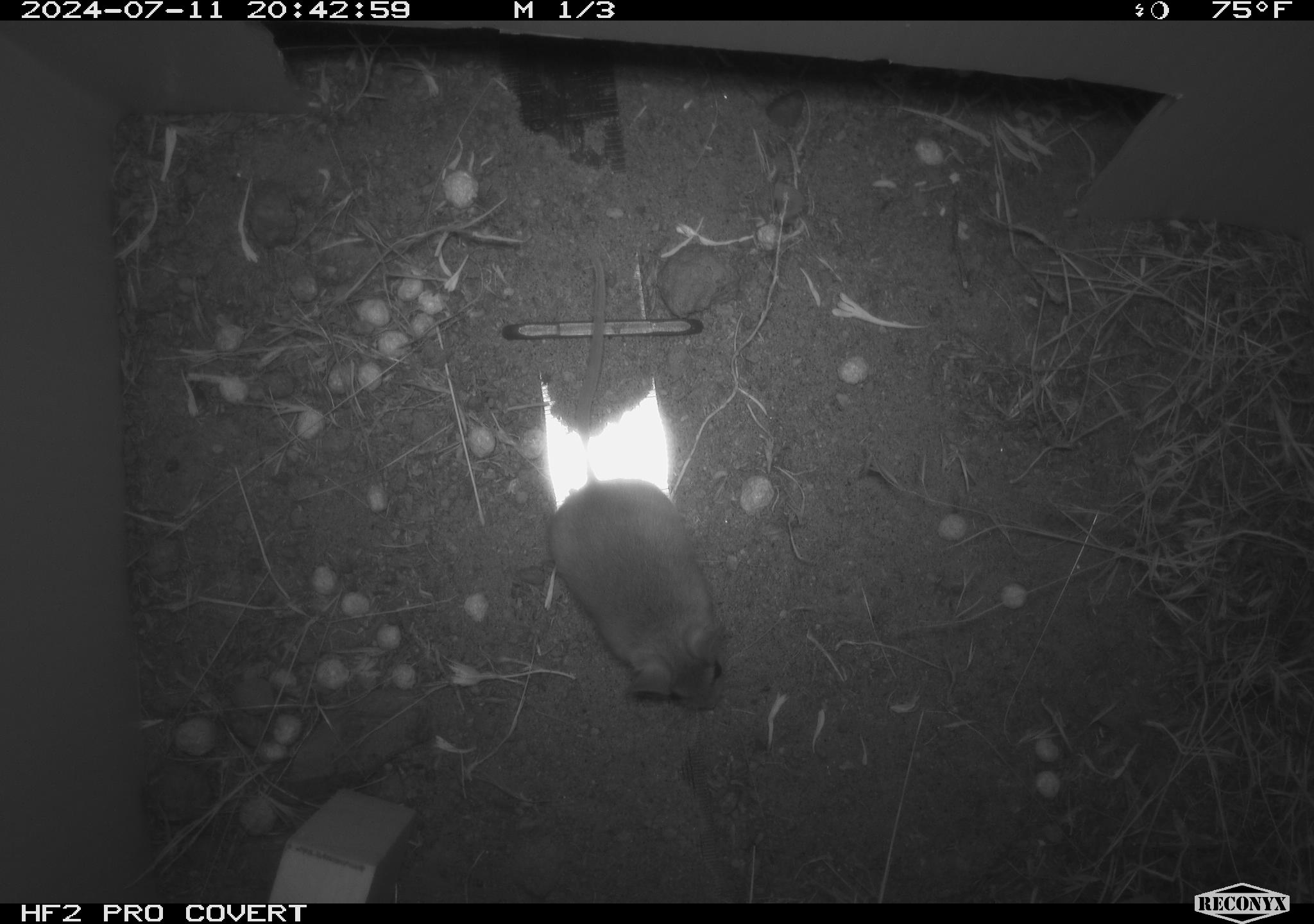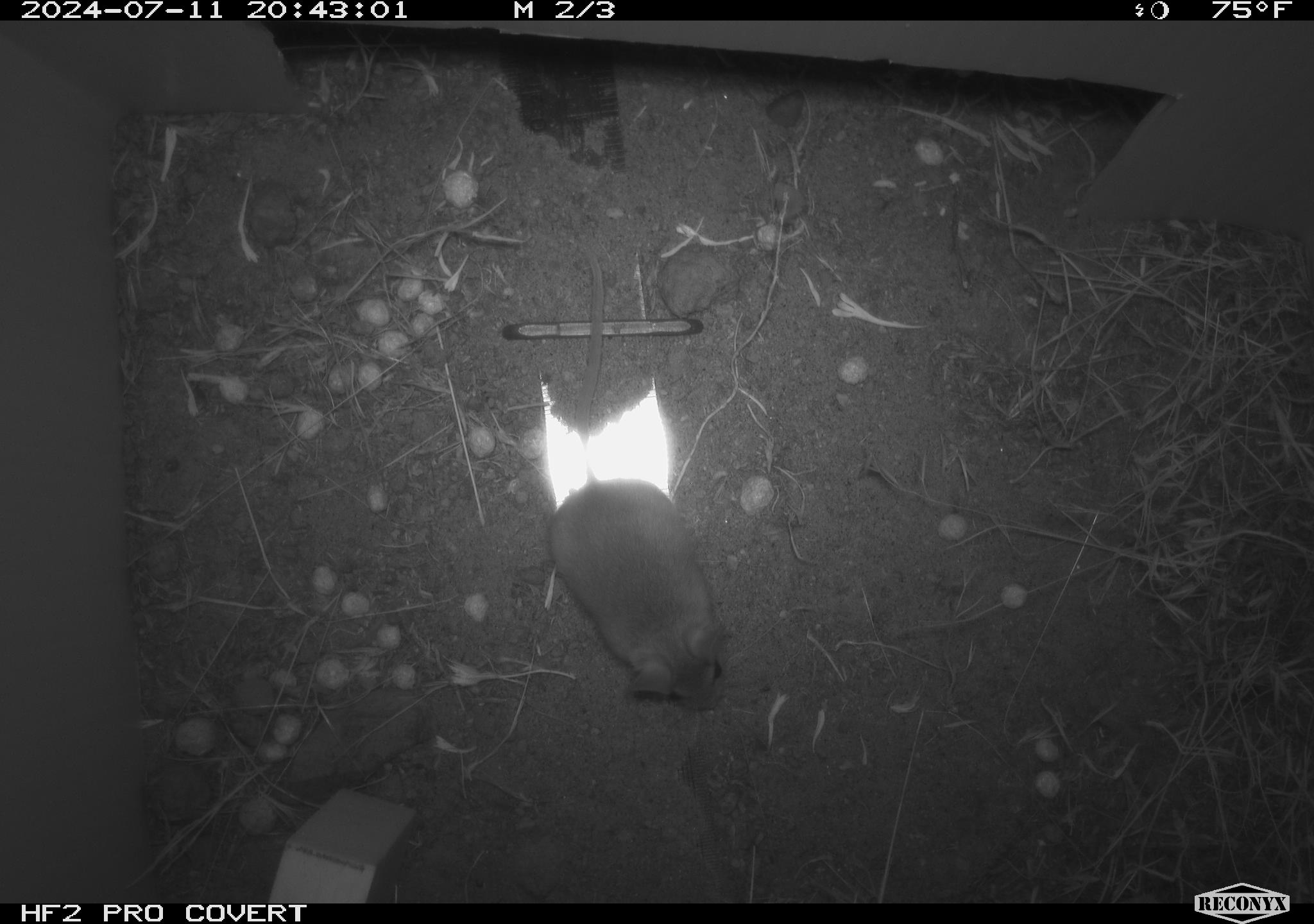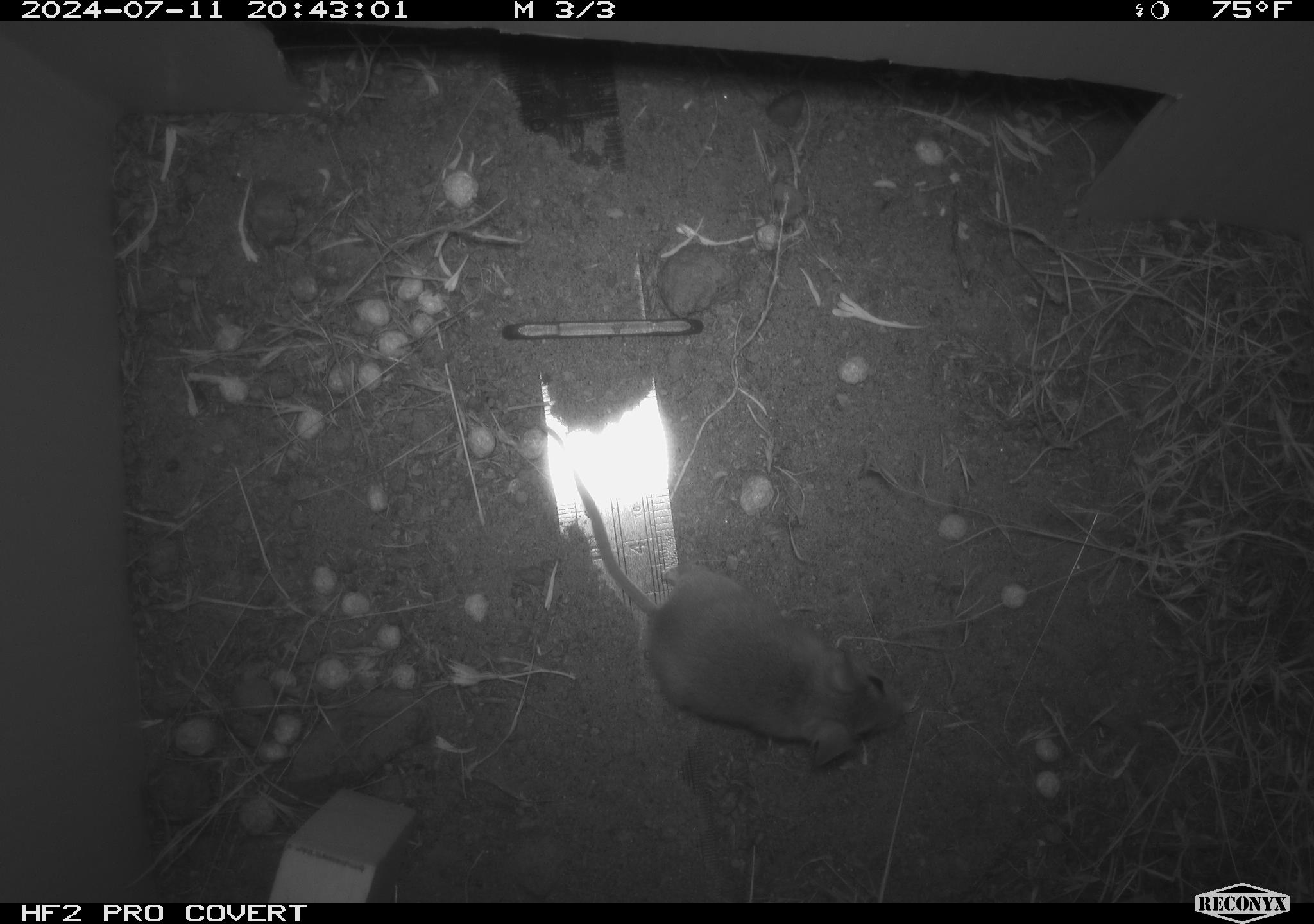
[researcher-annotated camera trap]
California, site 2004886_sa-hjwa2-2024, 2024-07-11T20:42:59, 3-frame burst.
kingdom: Animalia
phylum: Chordata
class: Mammalia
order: Rodentia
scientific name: Rodentia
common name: rodent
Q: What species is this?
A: Rodent (Rodentia).